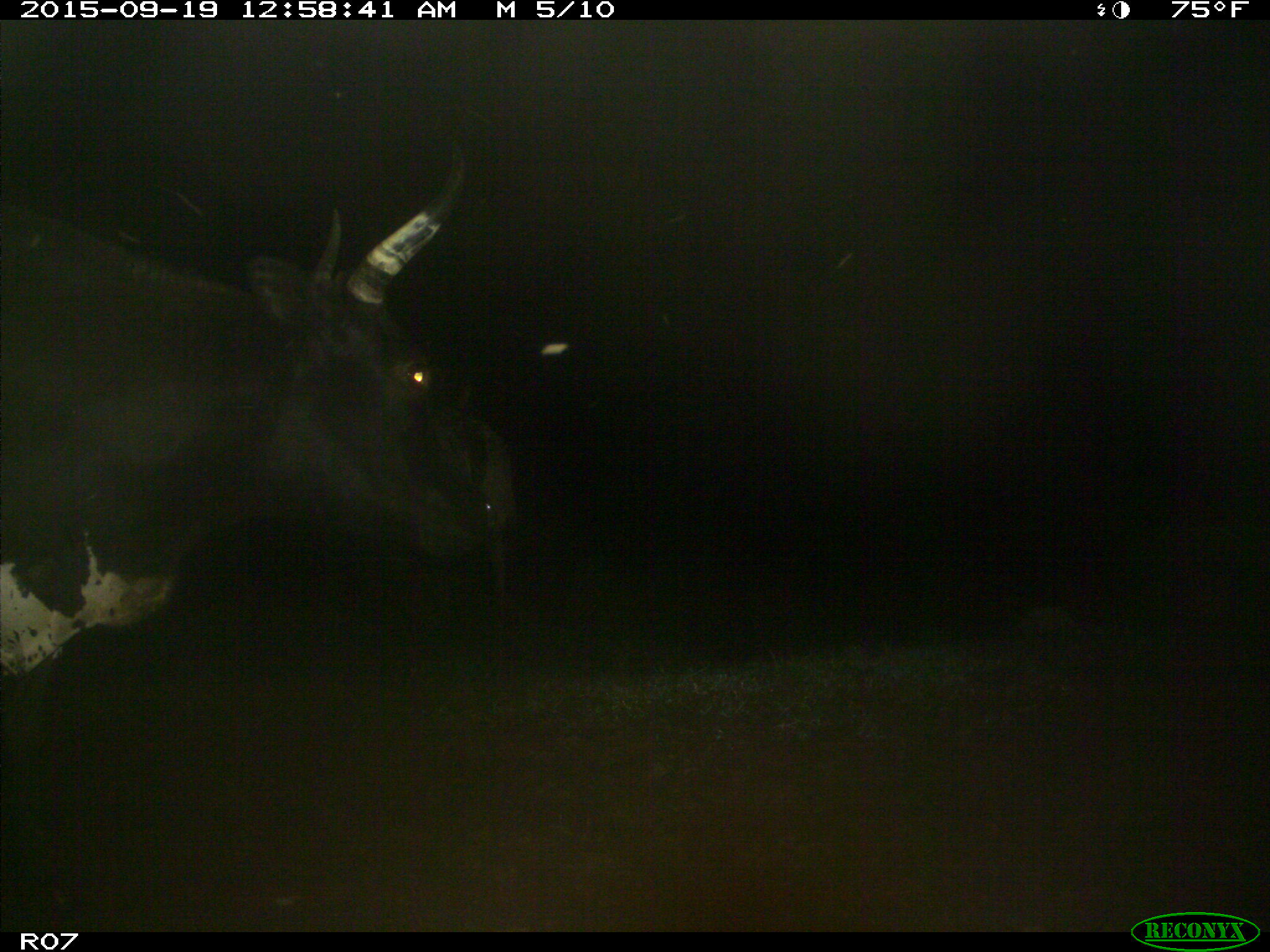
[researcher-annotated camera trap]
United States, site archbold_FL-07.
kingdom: Animalia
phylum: Chordata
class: Mammalia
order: Artiodactyla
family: Bovidae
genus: Bos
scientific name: Bos taurus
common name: domestic cow